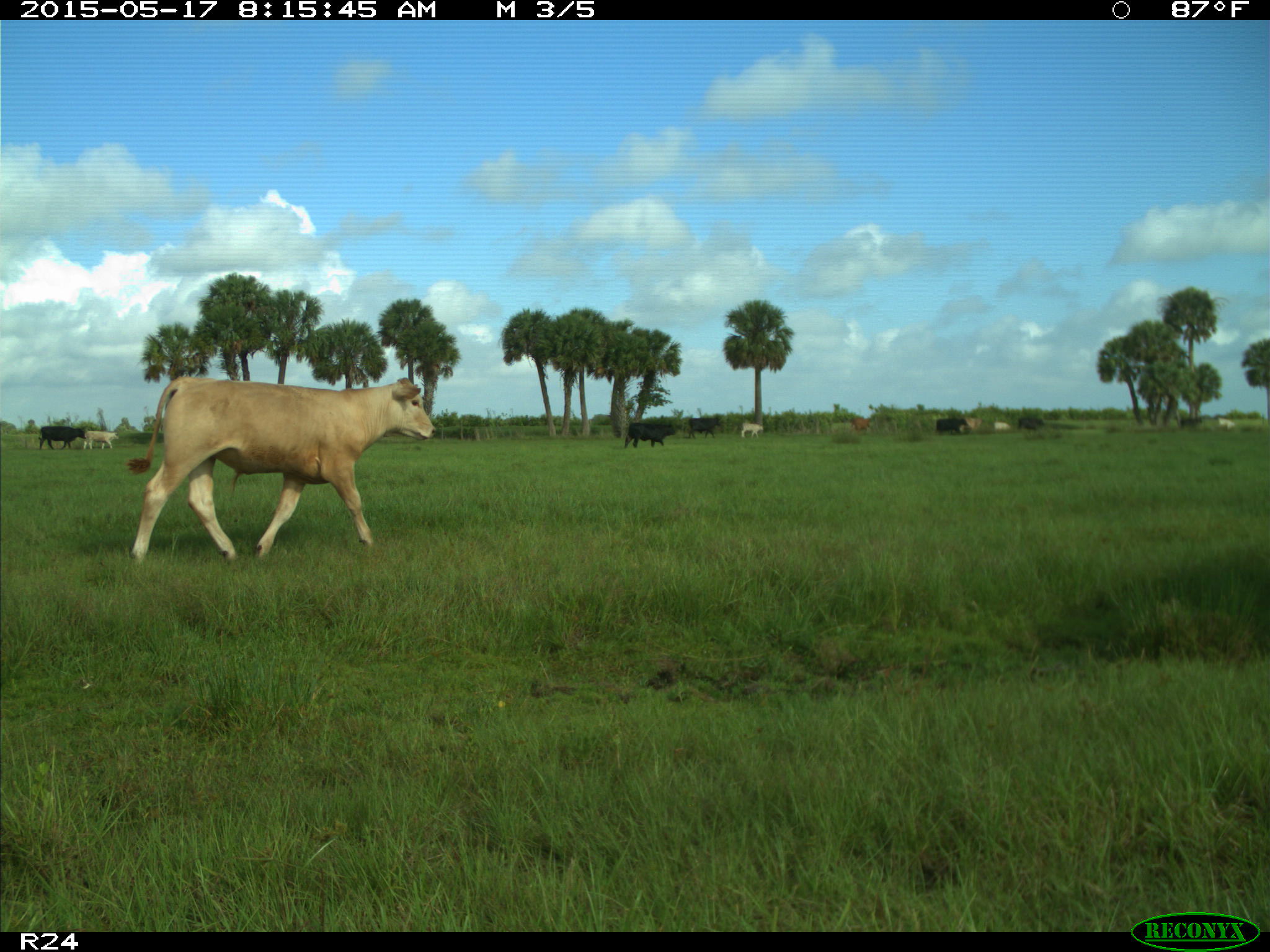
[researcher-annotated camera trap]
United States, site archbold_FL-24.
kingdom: Animalia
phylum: Chordata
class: Mammalia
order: Artiodactyla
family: Bovidae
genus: Bos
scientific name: Bos taurus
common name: domestic cow